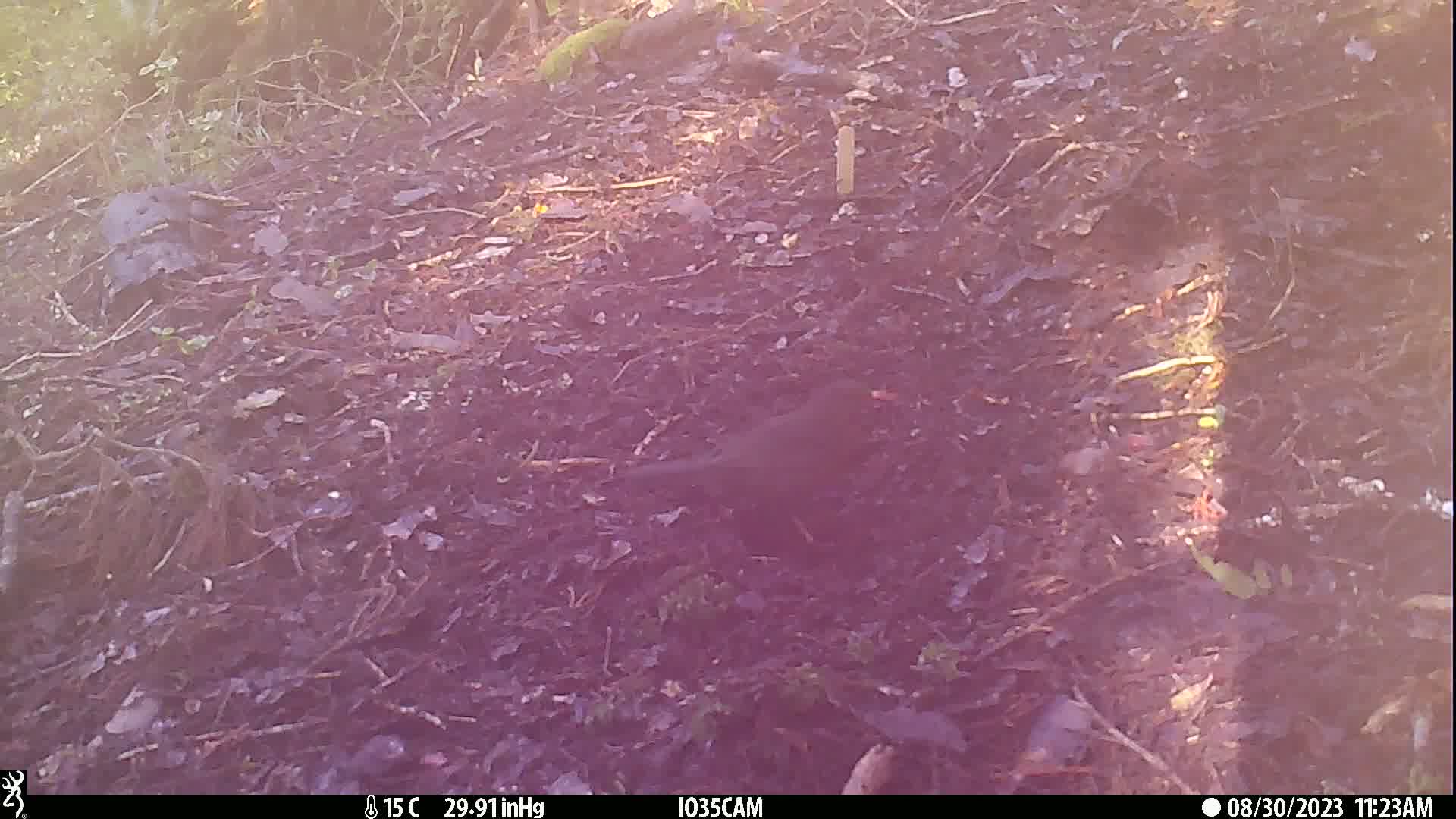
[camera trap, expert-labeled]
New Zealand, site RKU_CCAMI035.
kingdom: Animalia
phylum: Chordata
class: Aves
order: Passeriformes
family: Turdidae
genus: Turdus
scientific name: Turdus merula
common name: eurasian blackbird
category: blackbird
Blackbird (eurasian blackbird) (Turdus merula).